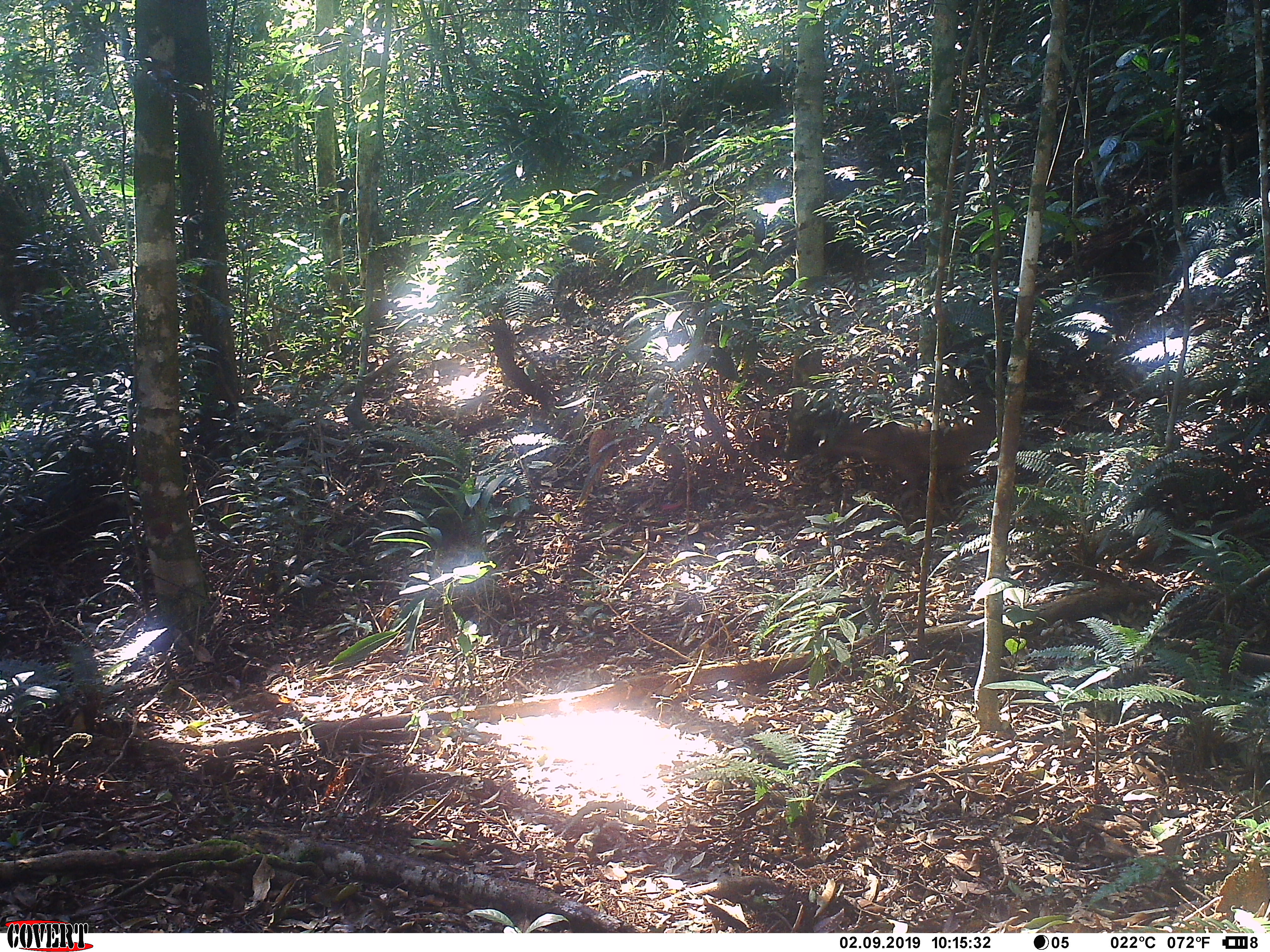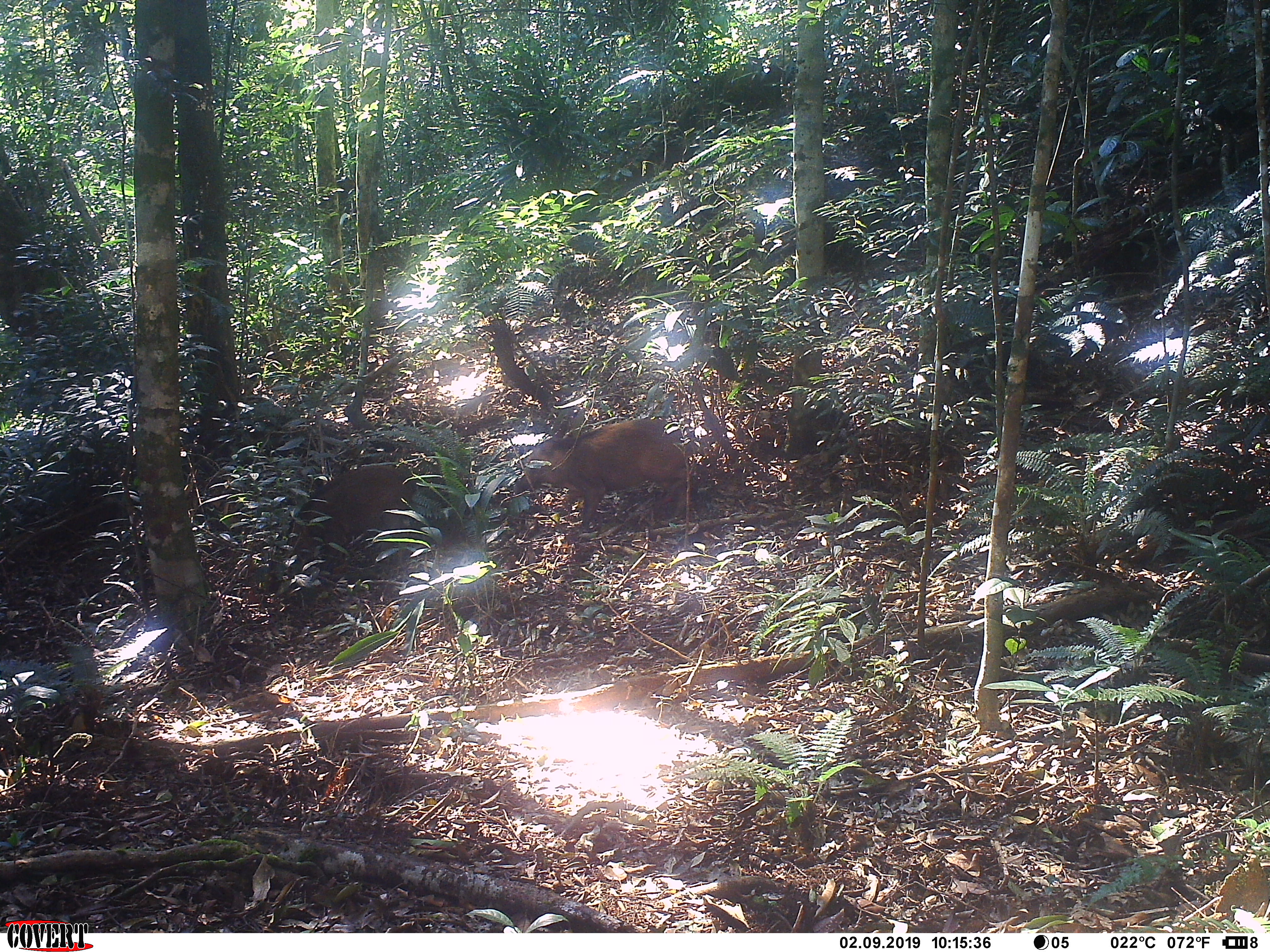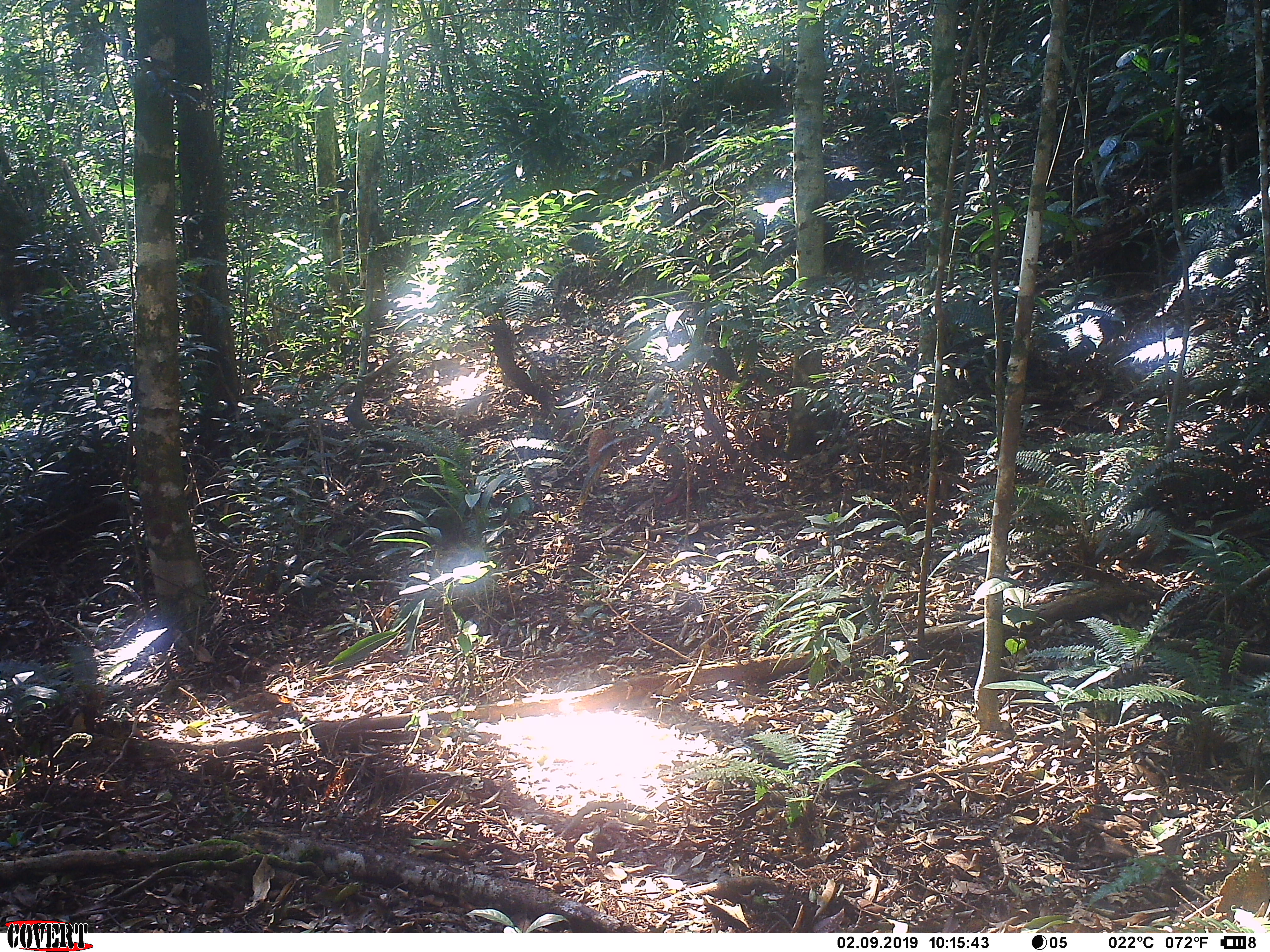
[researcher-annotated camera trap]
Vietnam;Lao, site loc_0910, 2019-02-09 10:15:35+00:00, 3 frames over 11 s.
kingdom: Animalia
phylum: Chordata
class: Mammalia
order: Artiodactyla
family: Suidae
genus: Sus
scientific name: Sus scrofa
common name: eurasian wild pig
Eurasian wild pig (Sus scrofa). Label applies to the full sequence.